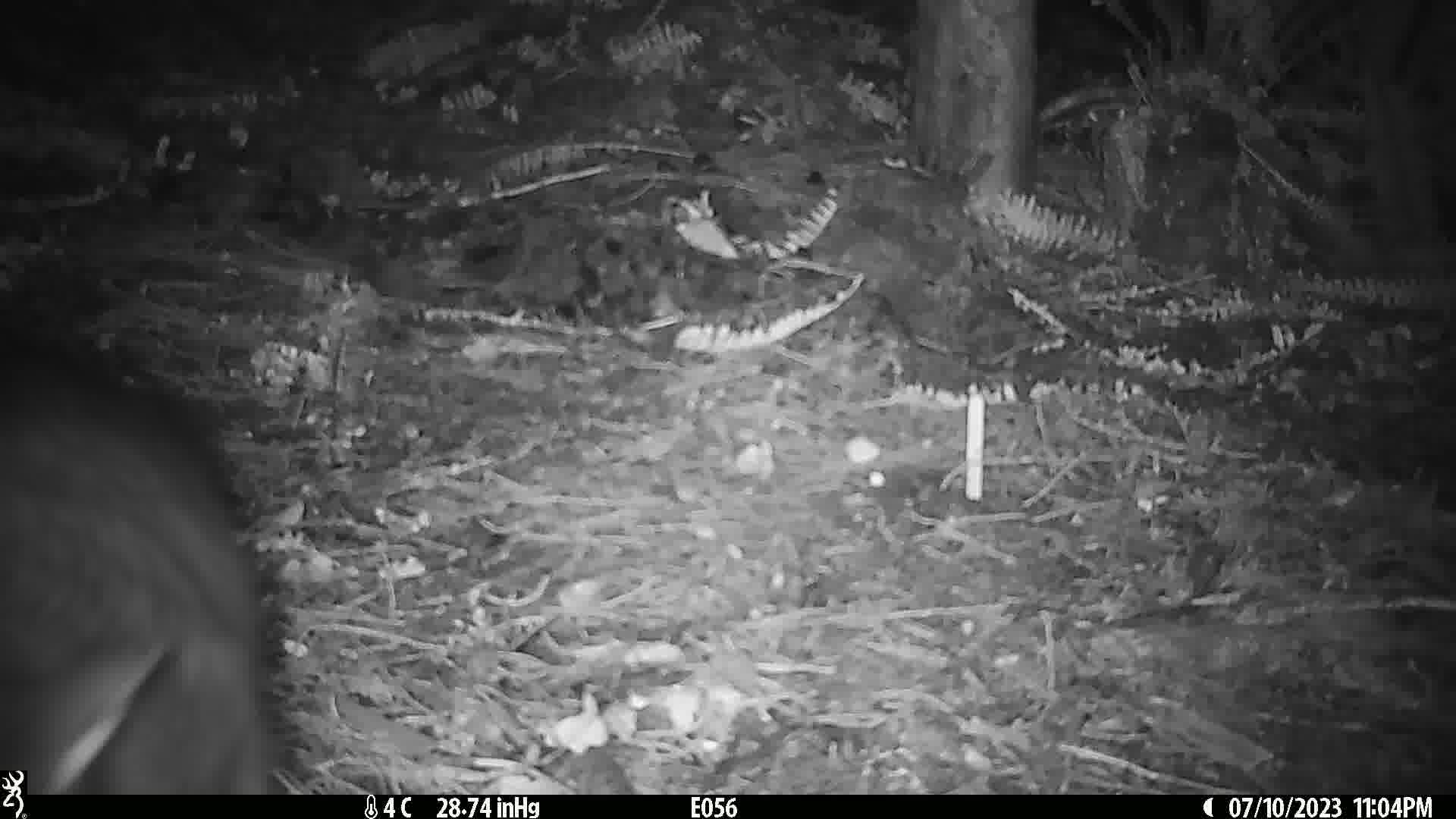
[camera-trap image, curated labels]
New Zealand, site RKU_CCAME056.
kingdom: Animalia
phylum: Chordata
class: Mammalia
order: Diprotodontia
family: Phalangeridae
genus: Trichosurus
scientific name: Trichosurus vulpecula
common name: common brushtail possum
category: possum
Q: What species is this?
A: Possum (common brushtail possum) (Trichosurus vulpecula).